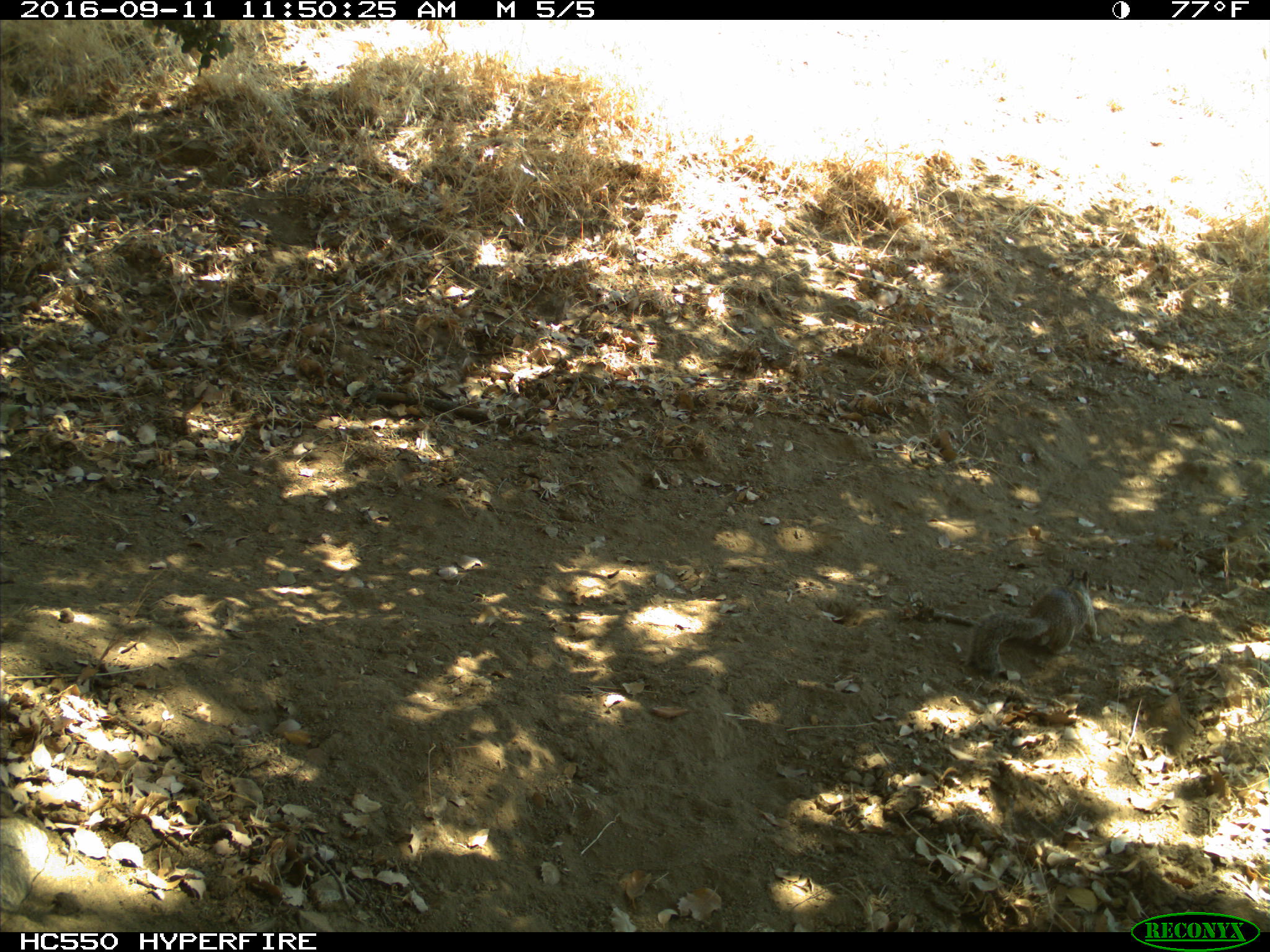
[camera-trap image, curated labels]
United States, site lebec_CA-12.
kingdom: Animalia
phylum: Chordata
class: Mammalia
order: Rodentia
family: Sciuridae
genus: Otospermophilus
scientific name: Otospermophilus beecheyi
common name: california ground squirrel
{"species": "Otospermophilus beecheyi (california ground squirrel)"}